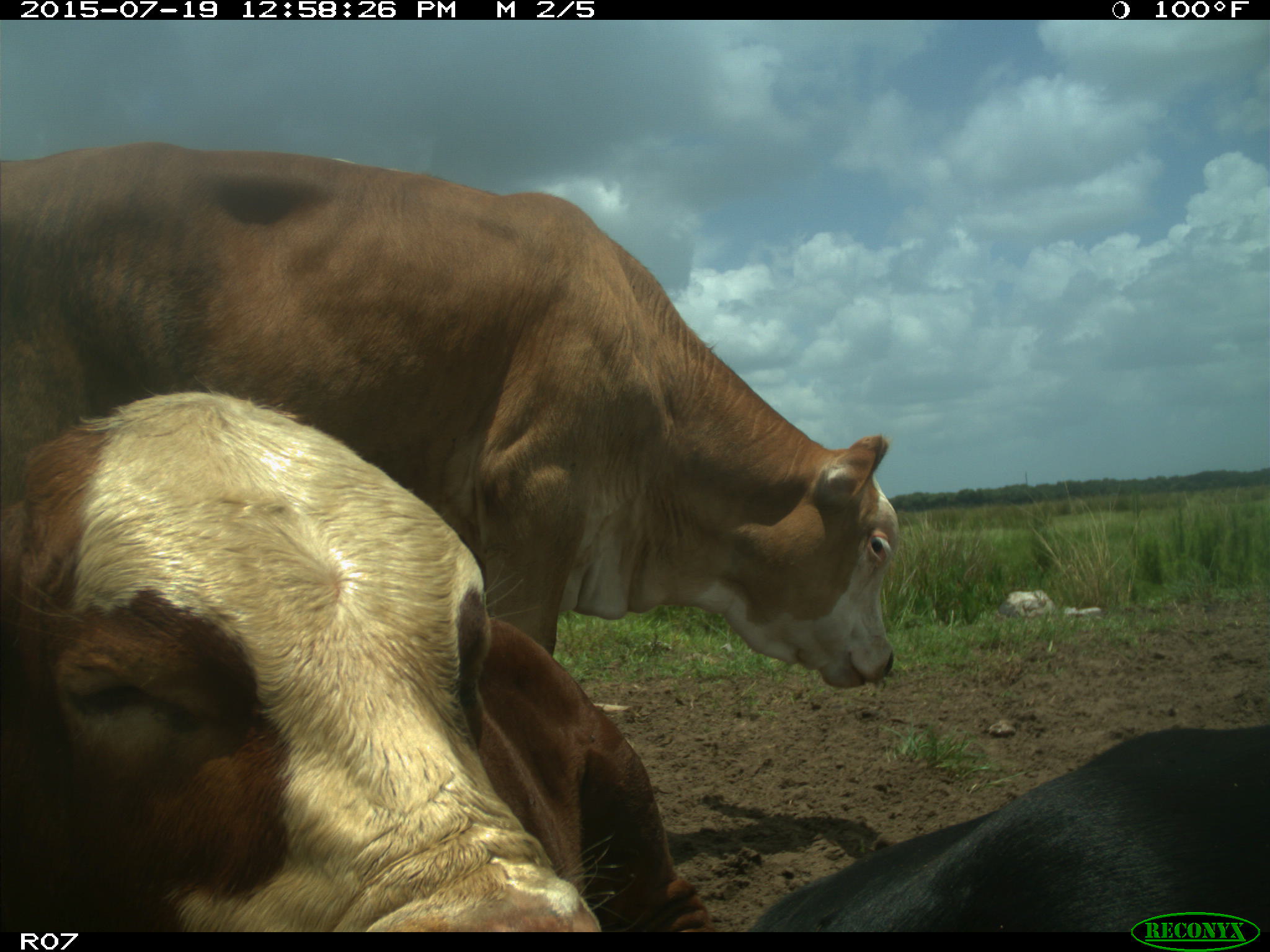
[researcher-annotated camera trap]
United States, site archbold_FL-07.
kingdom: Animalia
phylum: Chordata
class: Mammalia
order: Artiodactyla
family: Bovidae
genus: Bos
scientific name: Bos taurus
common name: domestic cow